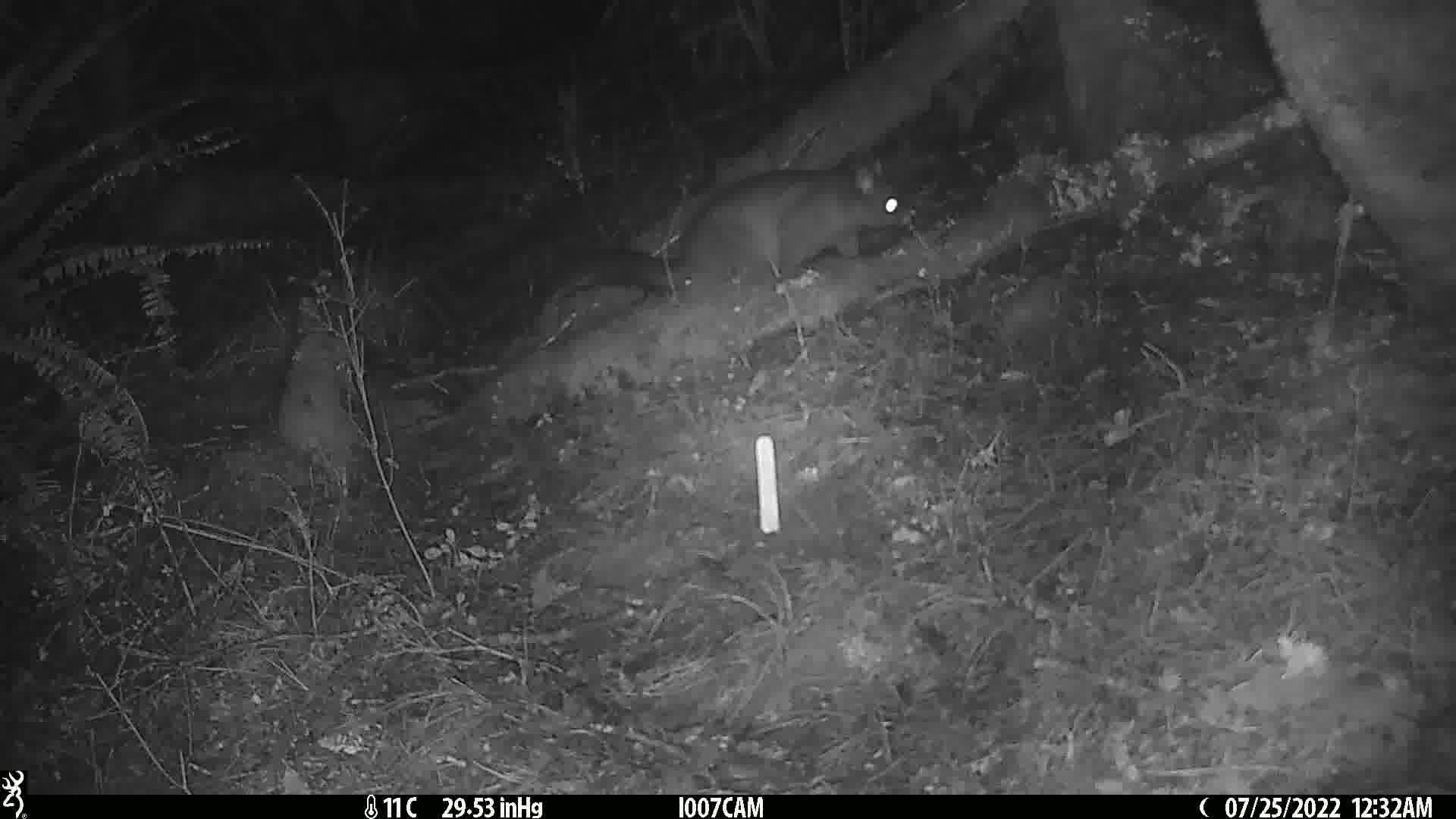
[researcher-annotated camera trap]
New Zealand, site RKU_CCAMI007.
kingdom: Animalia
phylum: Chordata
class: Mammalia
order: Diprotodontia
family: Phalangeridae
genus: Trichosurus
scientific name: Trichosurus vulpecula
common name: common brushtail possum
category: possum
Possum (common brushtail possum) (Trichosurus vulpecula).